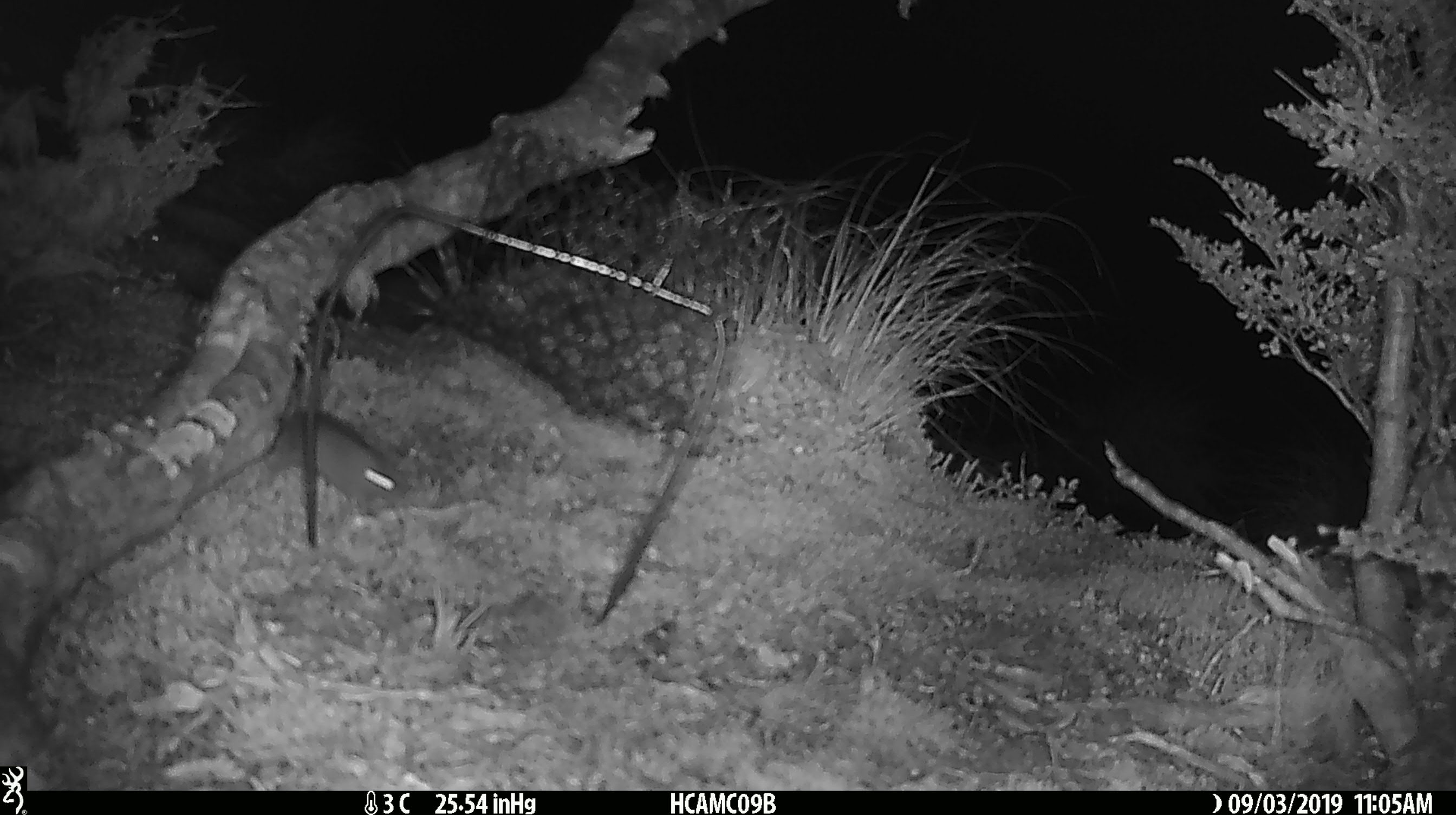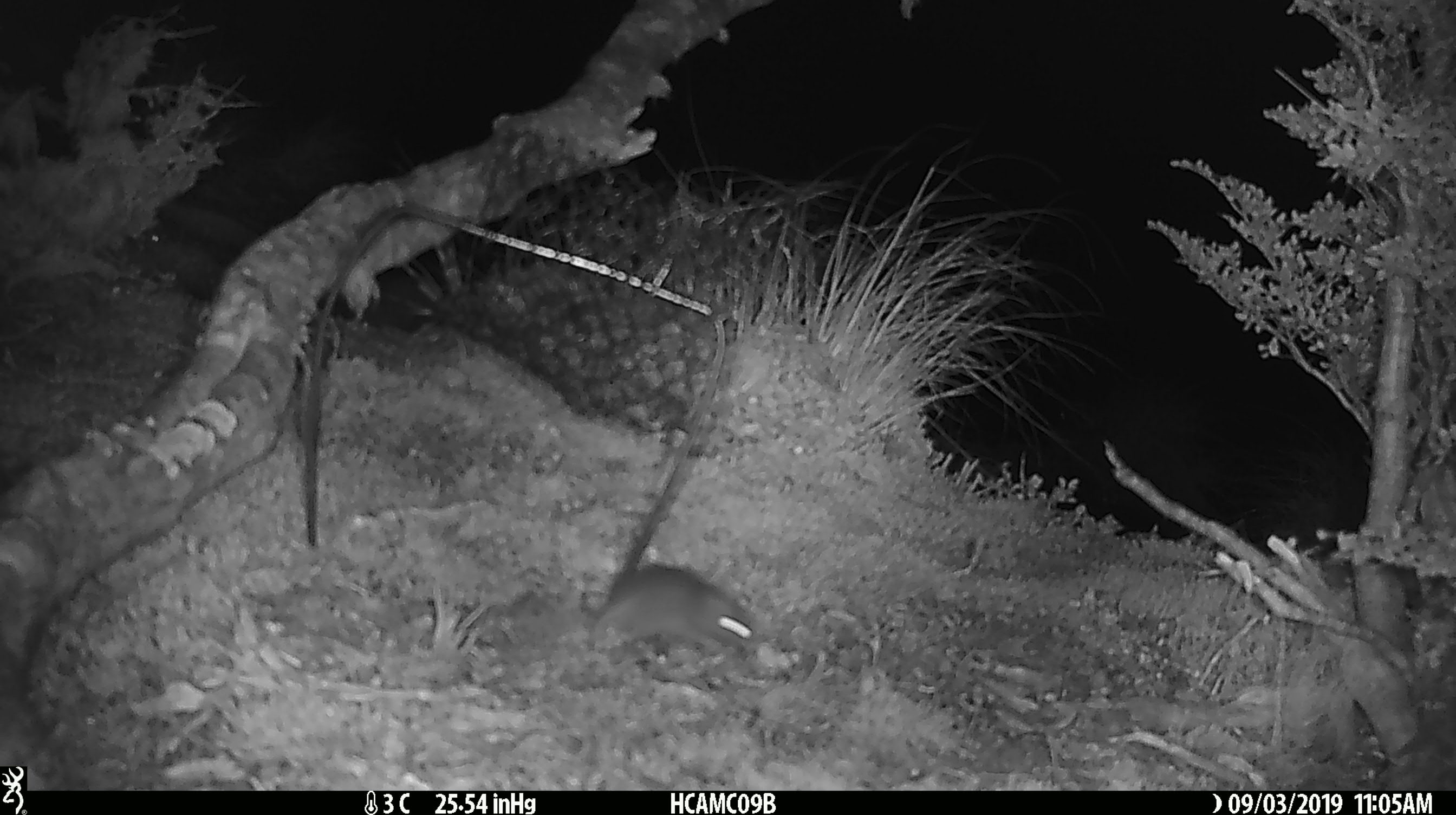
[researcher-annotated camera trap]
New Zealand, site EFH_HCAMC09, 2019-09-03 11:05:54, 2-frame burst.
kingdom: Animalia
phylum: Chordata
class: Mammalia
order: Rodentia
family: Muridae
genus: Mus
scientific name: Mus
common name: mouse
Mouse (Mus).